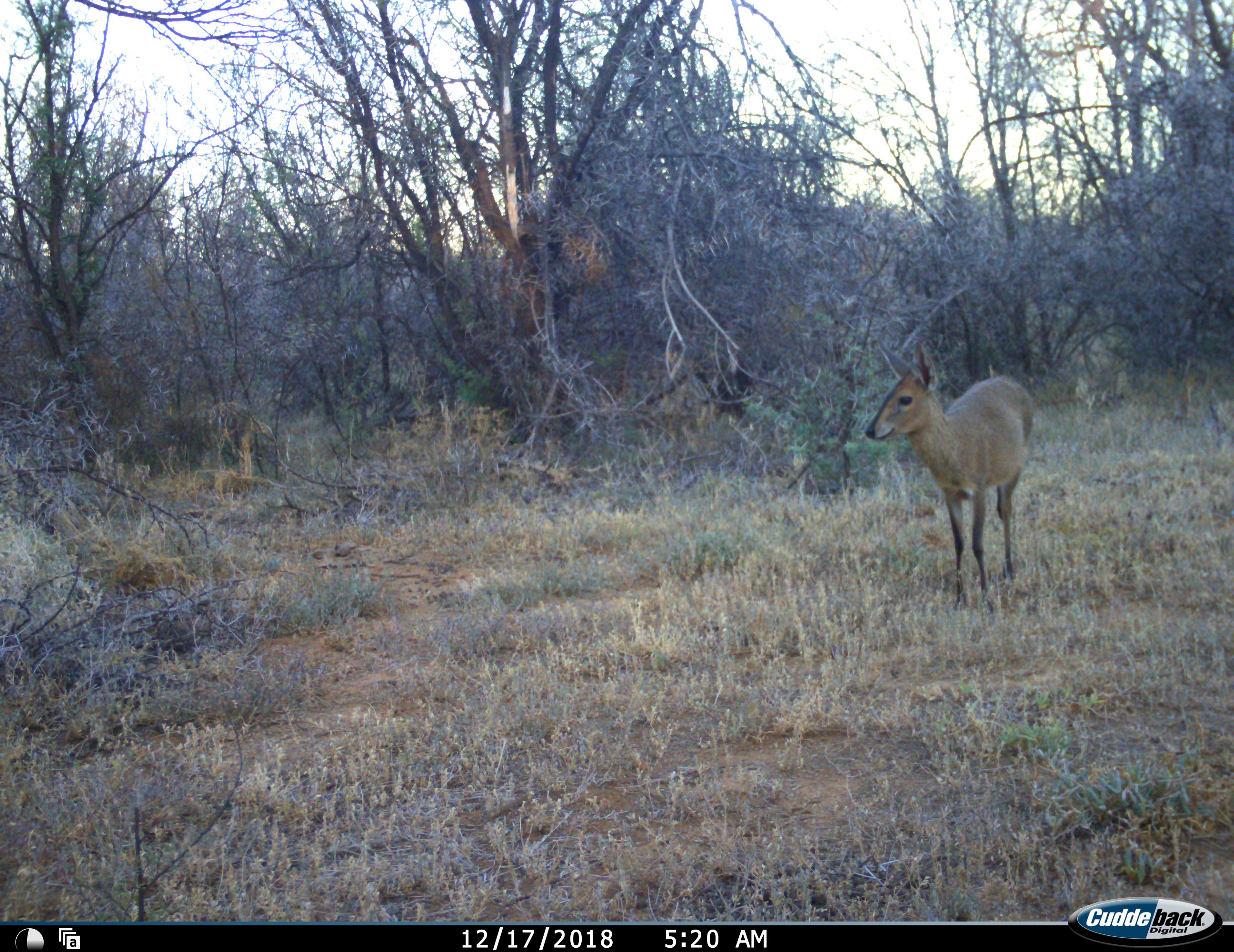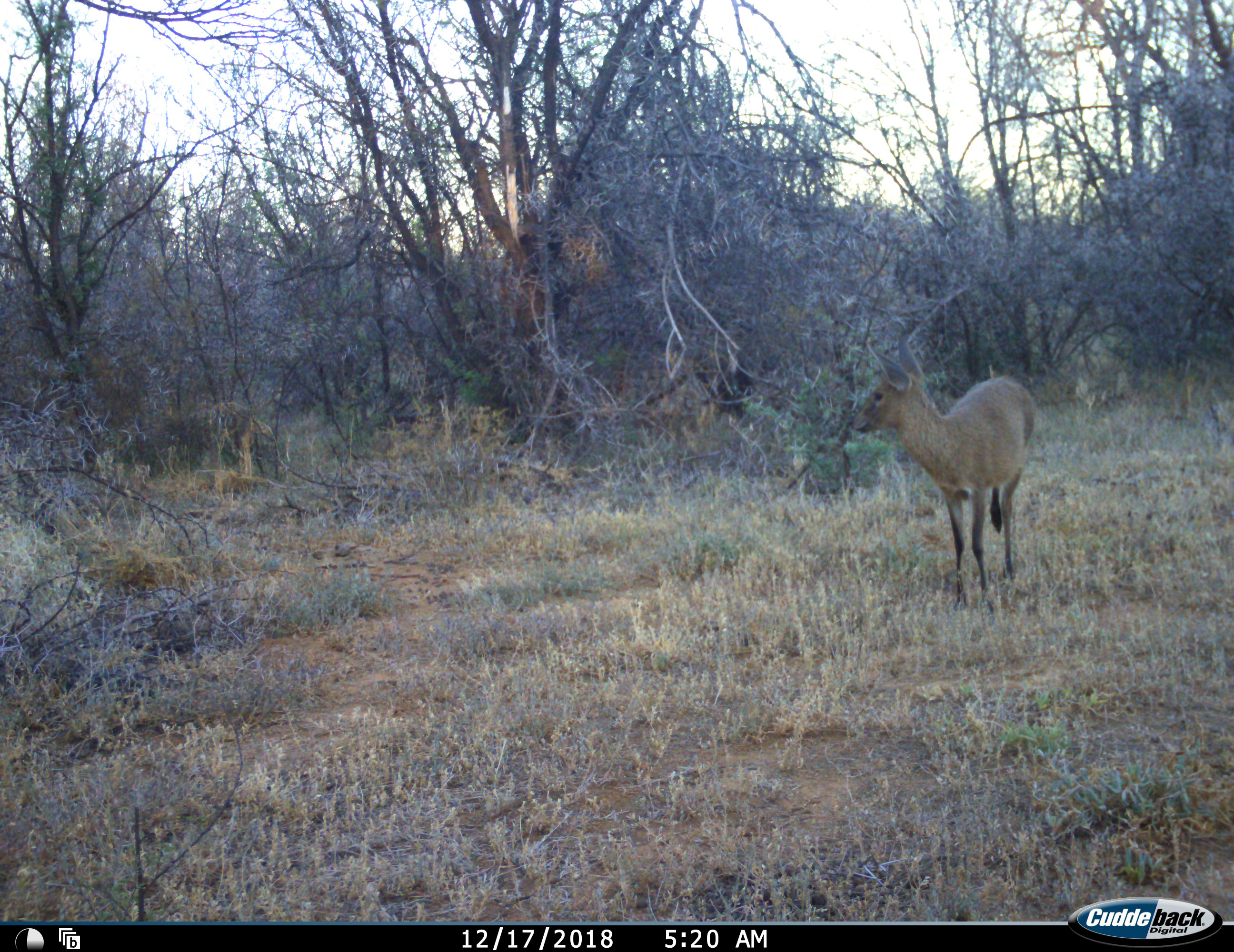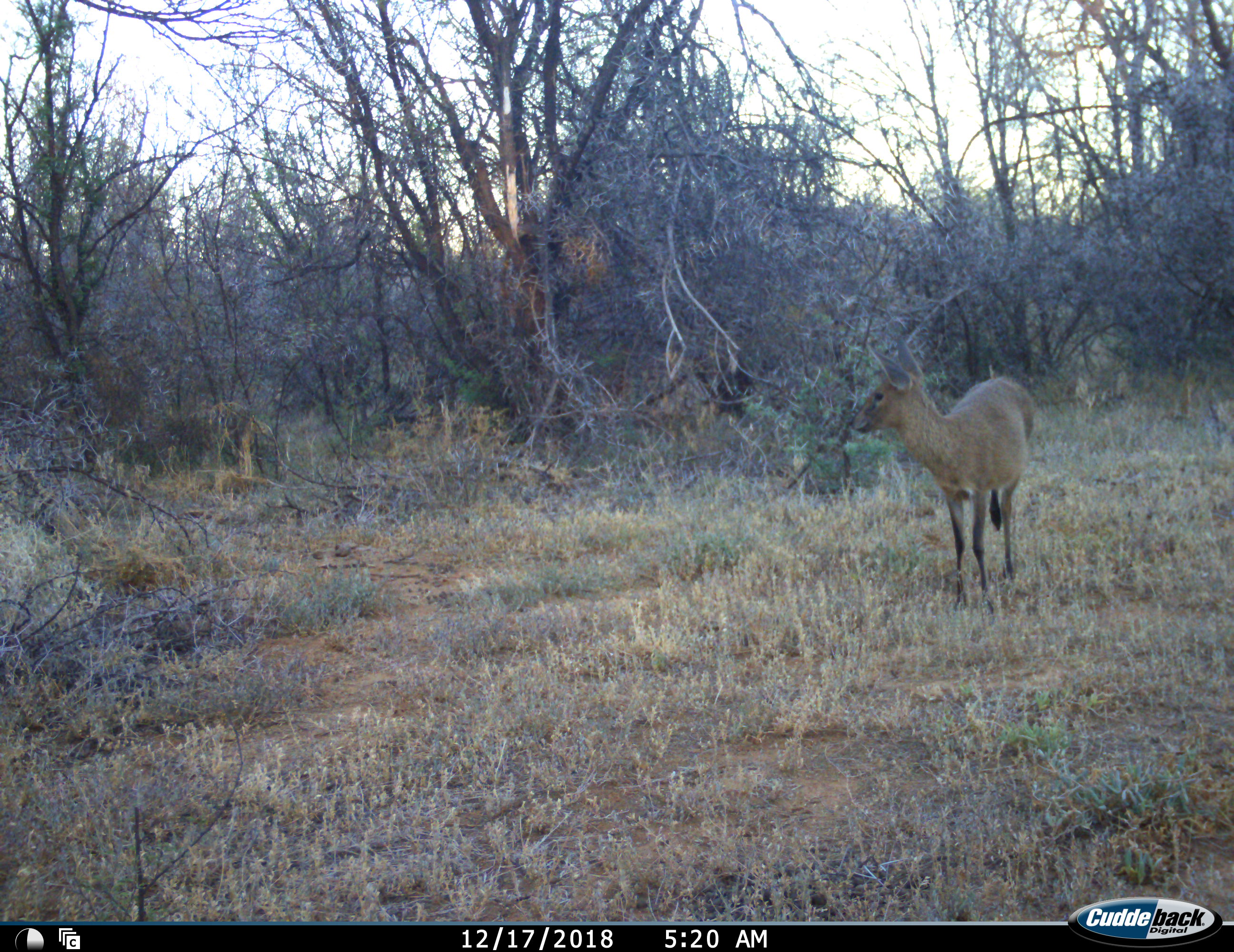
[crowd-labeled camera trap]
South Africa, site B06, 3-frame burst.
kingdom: Animalia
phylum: Chordata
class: Mammalia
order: Artiodactyla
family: Bovidae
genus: Sylvicapra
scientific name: Sylvicapra grimmia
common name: common grey duiker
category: duikercommongrey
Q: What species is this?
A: Duikercommongrey (common grey duiker) (Sylvicapra grimmia).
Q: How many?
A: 1.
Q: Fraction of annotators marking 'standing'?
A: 100%.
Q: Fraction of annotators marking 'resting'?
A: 0%.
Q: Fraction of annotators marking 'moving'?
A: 0%.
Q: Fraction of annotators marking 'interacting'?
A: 0%.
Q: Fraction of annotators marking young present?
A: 0%.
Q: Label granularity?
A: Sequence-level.